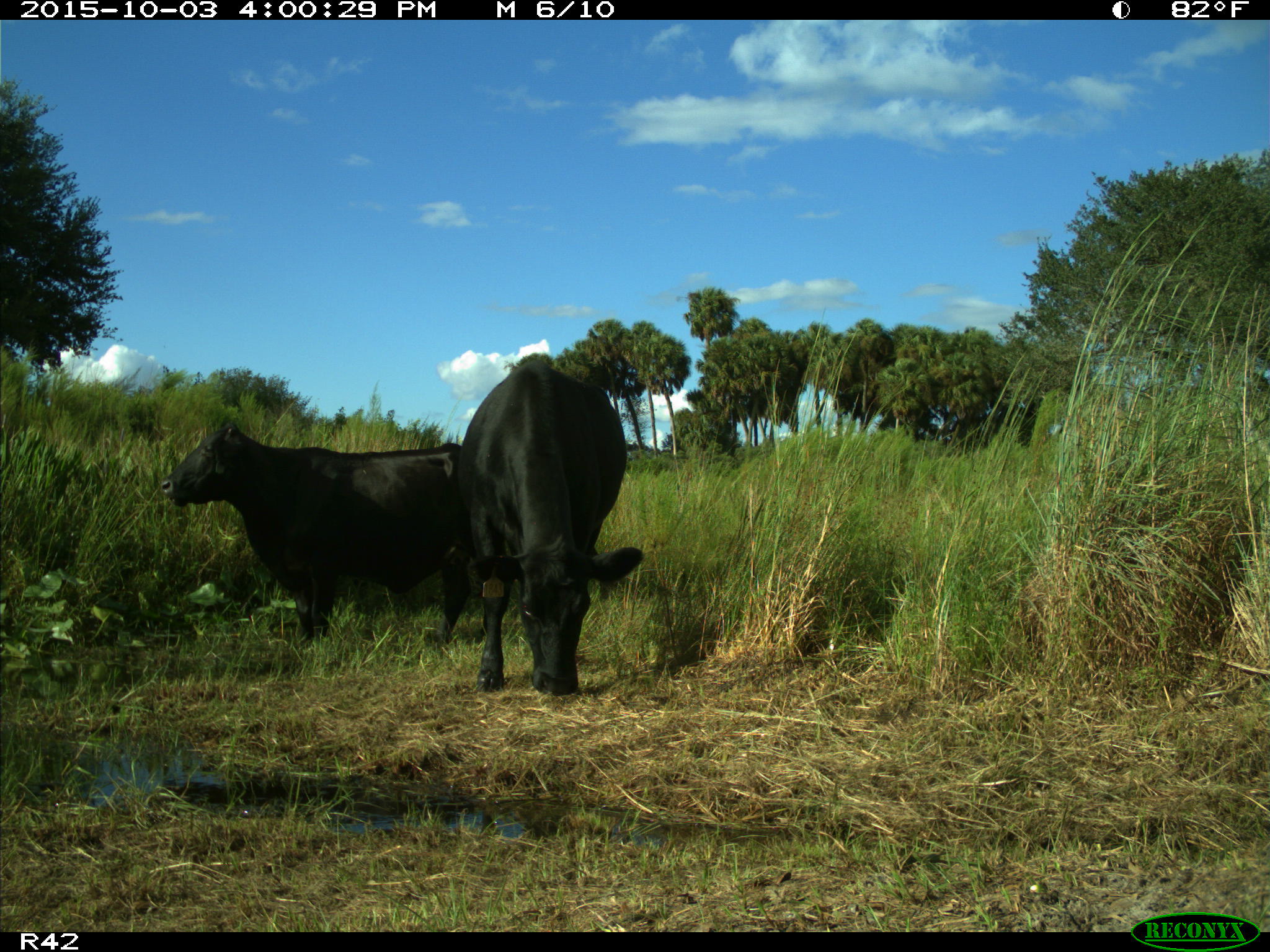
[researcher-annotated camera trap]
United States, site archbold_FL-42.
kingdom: Animalia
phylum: Chordata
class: Mammalia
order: Artiodactyla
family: Bovidae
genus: Bos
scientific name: Bos taurus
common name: domestic cow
Bos taurus (domestic cow).